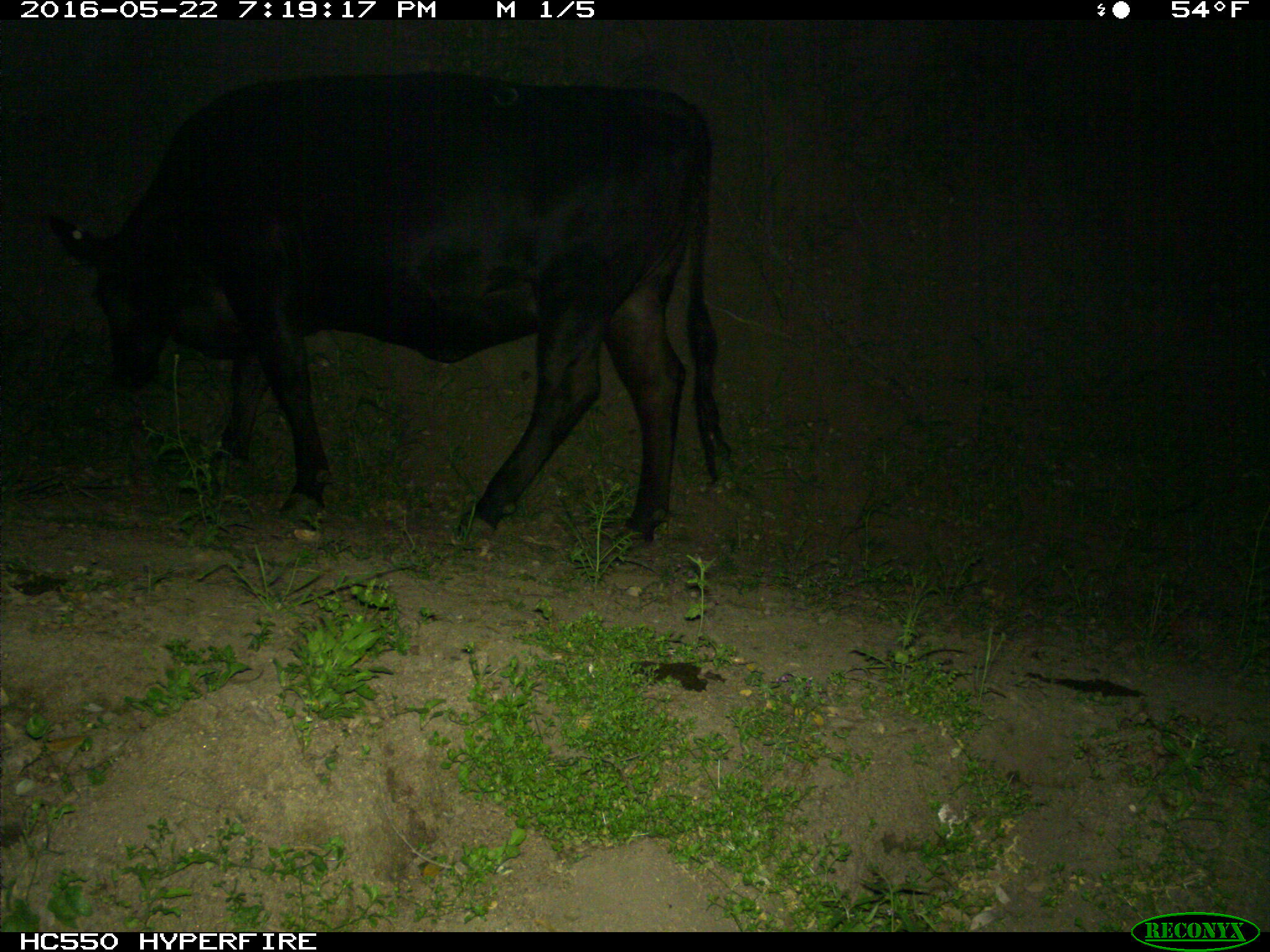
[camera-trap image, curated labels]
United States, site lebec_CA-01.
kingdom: Animalia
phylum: Chordata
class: Mammalia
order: Artiodactyla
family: Bovidae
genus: Bos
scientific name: Bos taurus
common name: domestic cow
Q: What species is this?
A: Bos taurus (domestic cow).